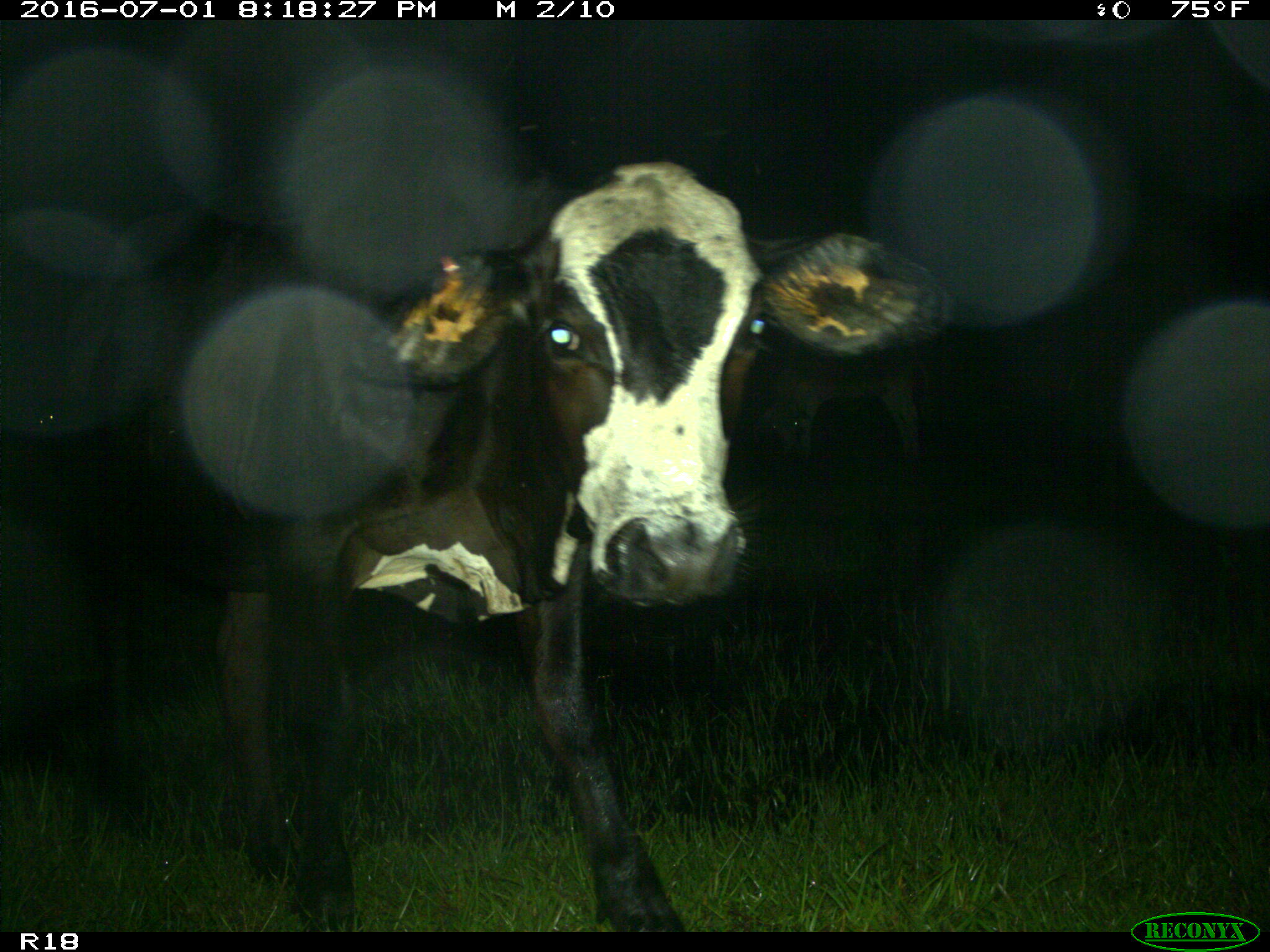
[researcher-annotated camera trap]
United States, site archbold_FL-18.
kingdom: Animalia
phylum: Chordata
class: Mammalia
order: Artiodactyla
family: Bovidae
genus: Bos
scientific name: Bos taurus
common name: domestic cow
Bos taurus (domestic cow).